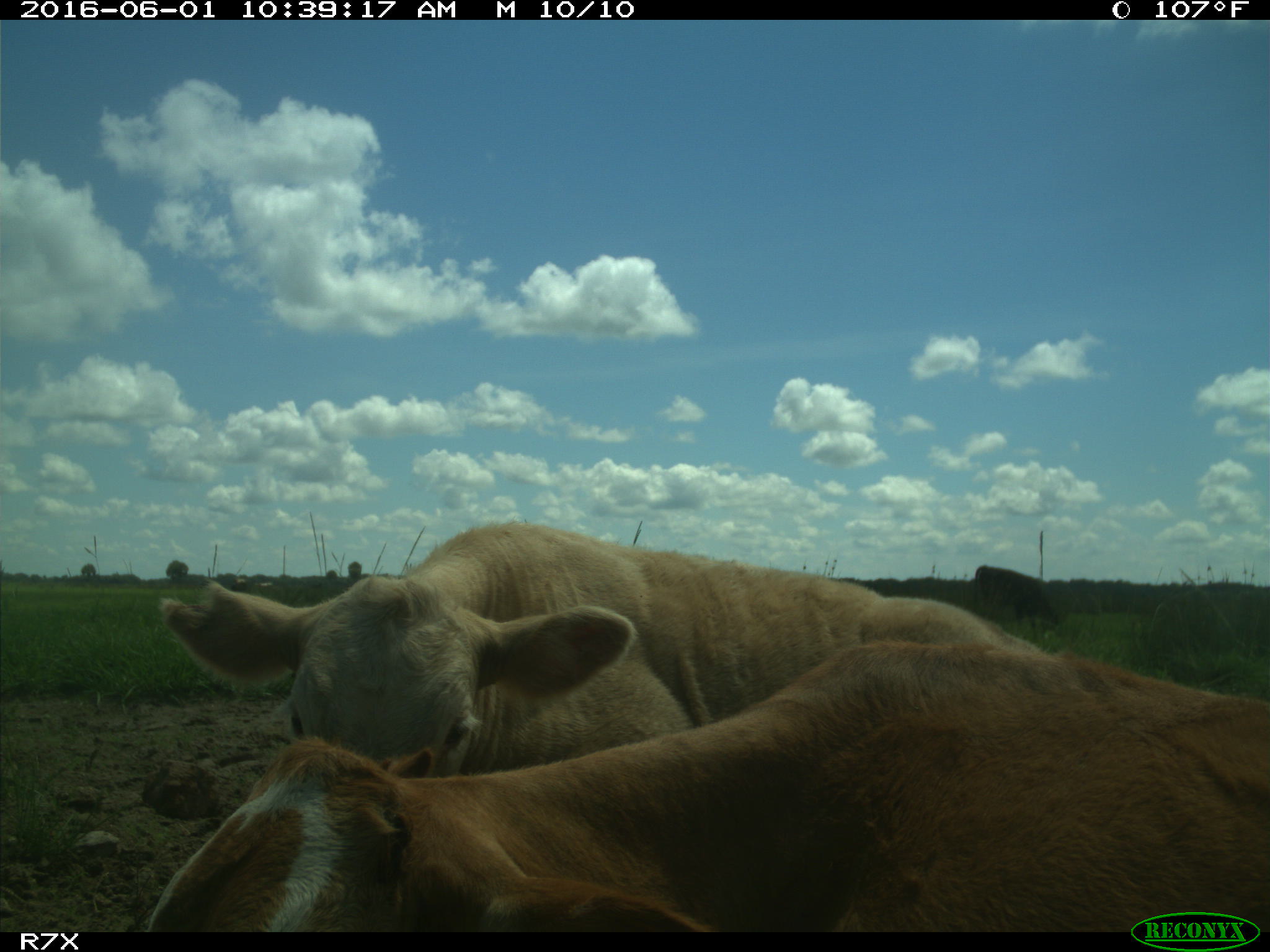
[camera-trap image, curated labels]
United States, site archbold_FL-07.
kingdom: Animalia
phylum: Chordata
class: Mammalia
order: Artiodactyla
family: Bovidae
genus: Bos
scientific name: Bos taurus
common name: domestic cow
Bos taurus (domestic cow).